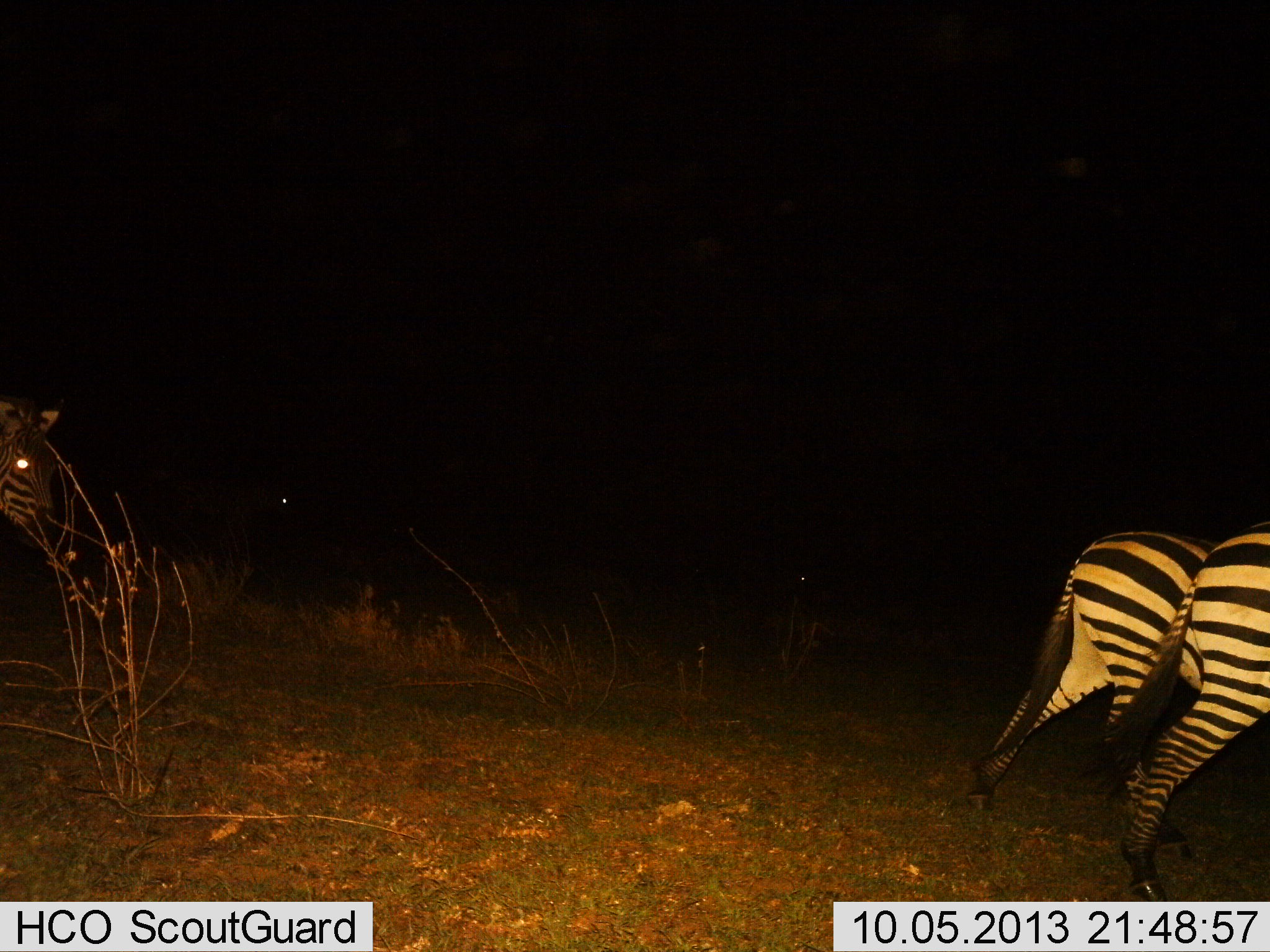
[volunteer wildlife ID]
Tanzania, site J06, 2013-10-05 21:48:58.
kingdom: Animalia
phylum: Chordata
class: Mammalia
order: Perissodactyla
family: Equidae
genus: Equus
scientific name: Equus quagga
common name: plains zebra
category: zebra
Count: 3.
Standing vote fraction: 9%.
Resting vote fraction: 0%.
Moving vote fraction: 91%.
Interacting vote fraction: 9%.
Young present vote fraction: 0%.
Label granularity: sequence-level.